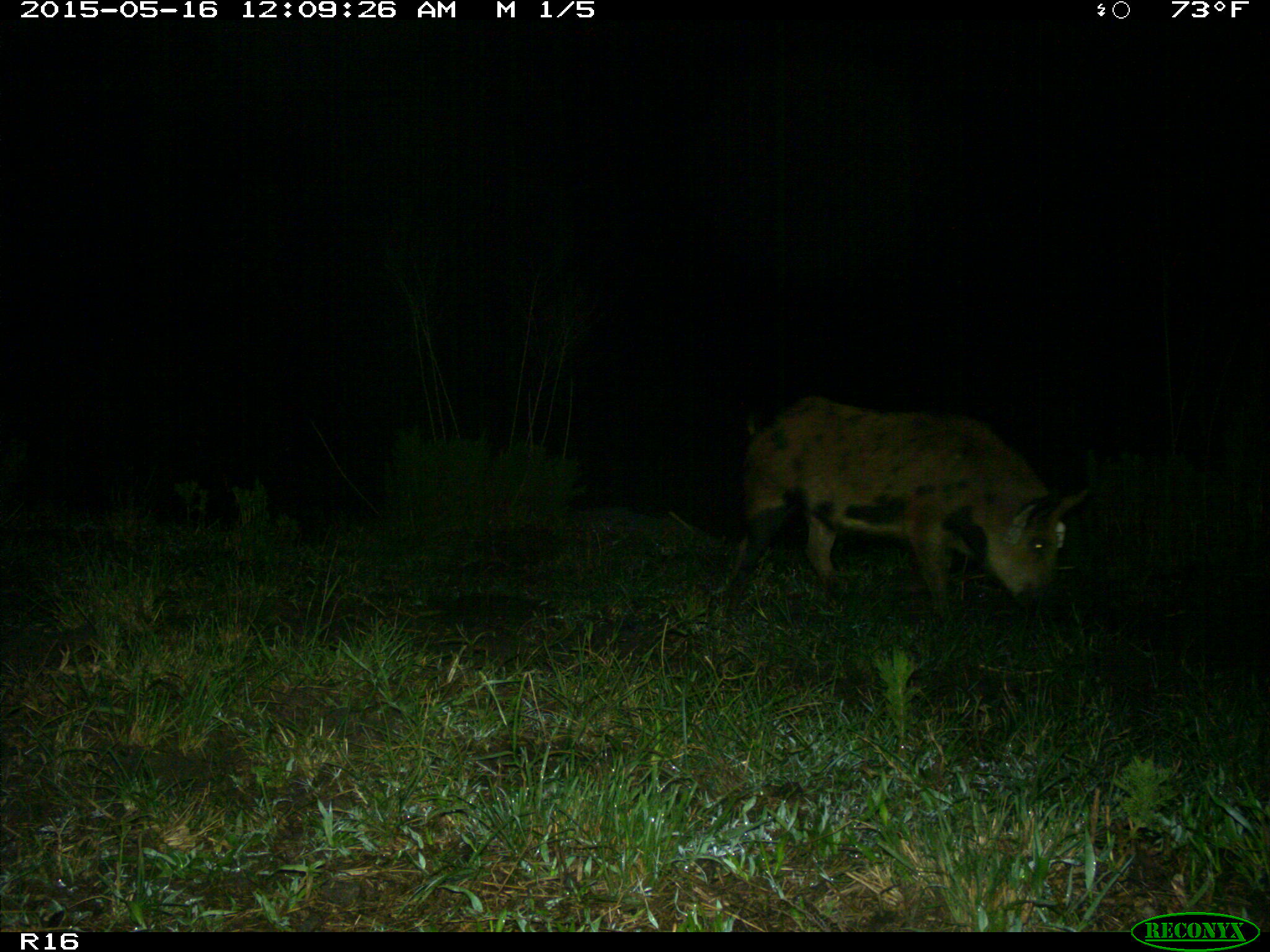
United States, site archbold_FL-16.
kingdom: Animalia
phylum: Chordata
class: Mammalia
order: Artiodactyla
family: Suidae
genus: Sus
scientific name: Sus scrofa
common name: wild boar